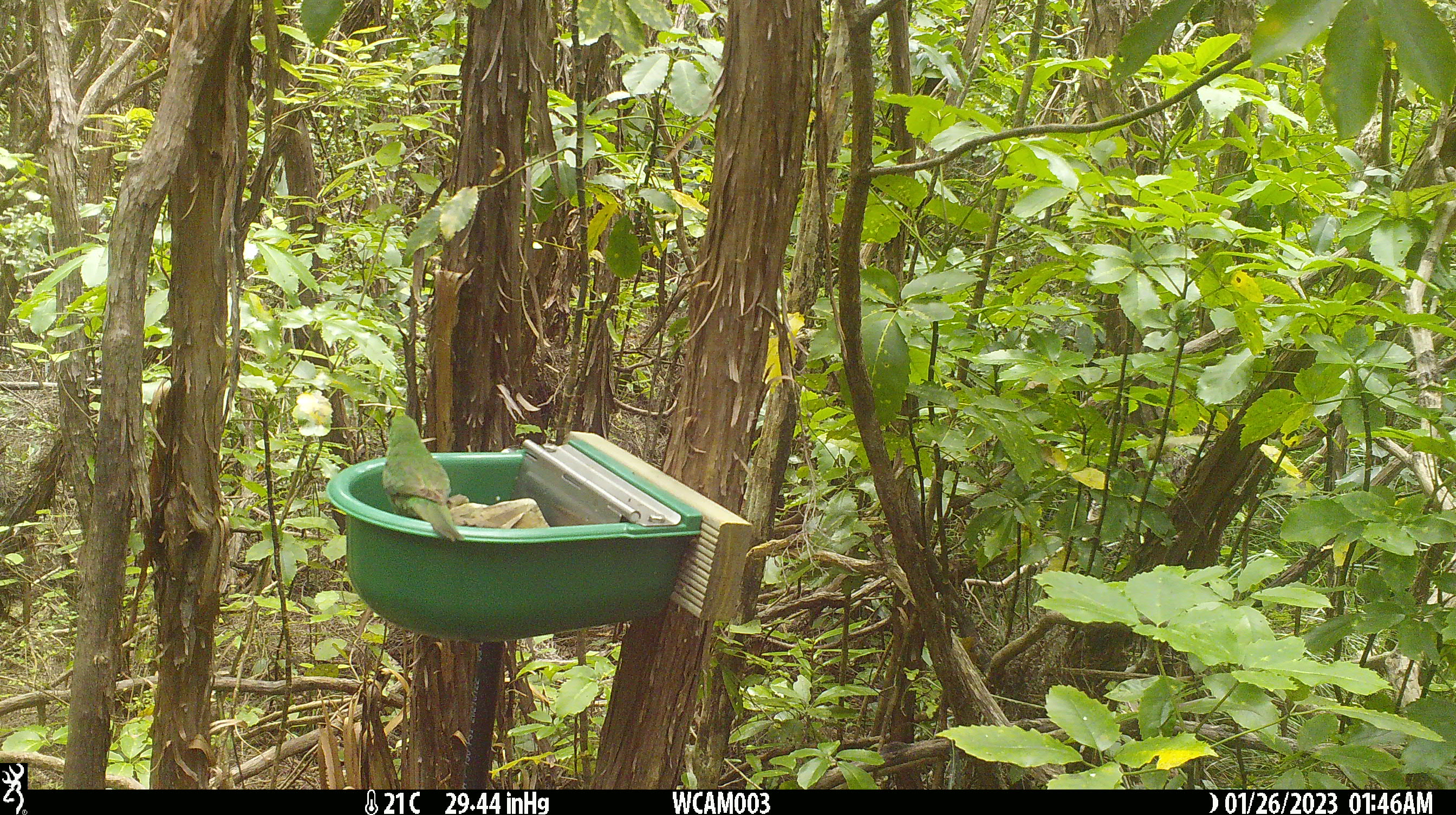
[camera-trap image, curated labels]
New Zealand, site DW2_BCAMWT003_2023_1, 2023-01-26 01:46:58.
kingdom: Animalia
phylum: Chordata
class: Aves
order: Psittaciformes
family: Psittaculidae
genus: Cyanoramphus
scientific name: Cyanoramphus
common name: parakeet